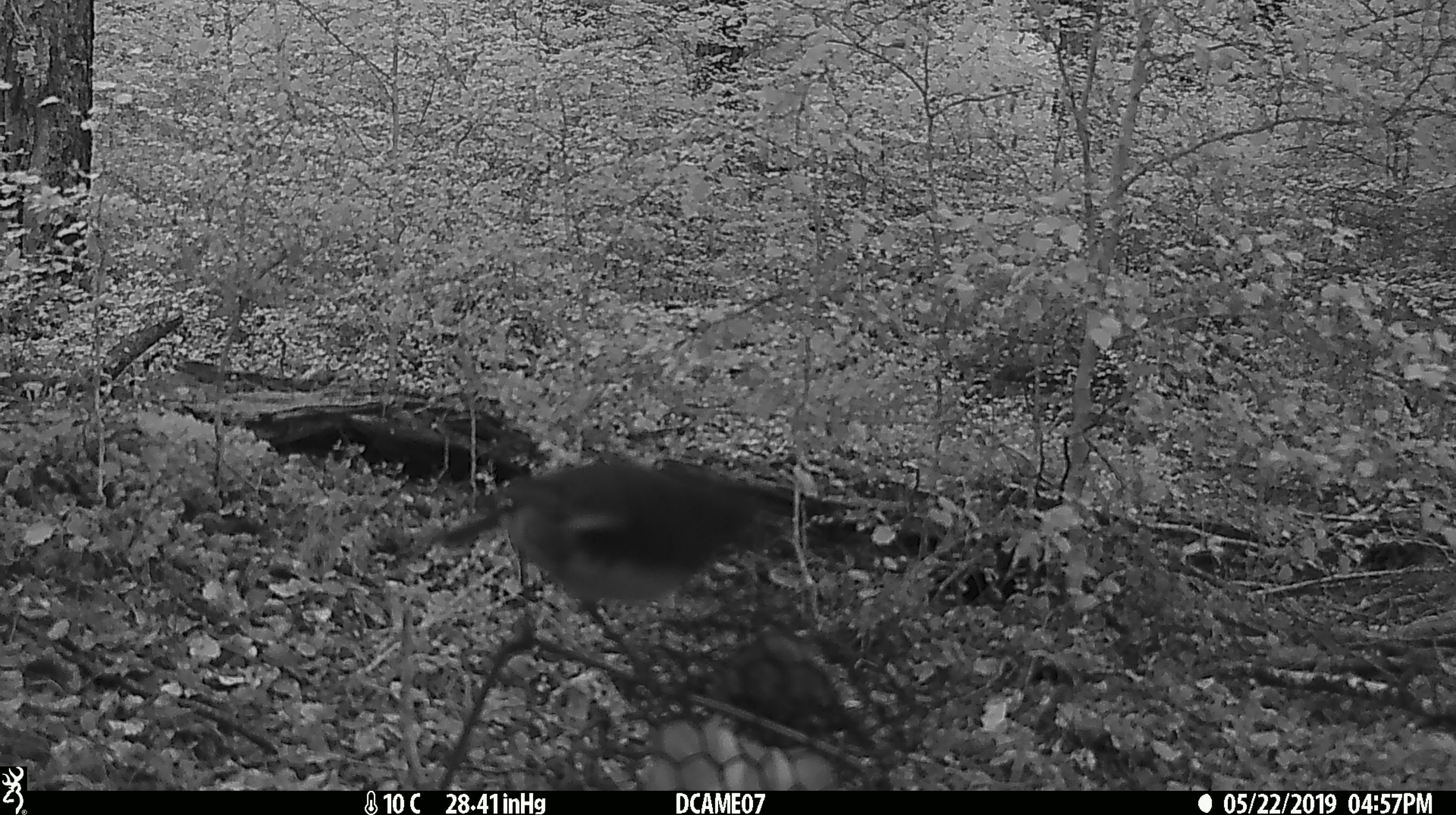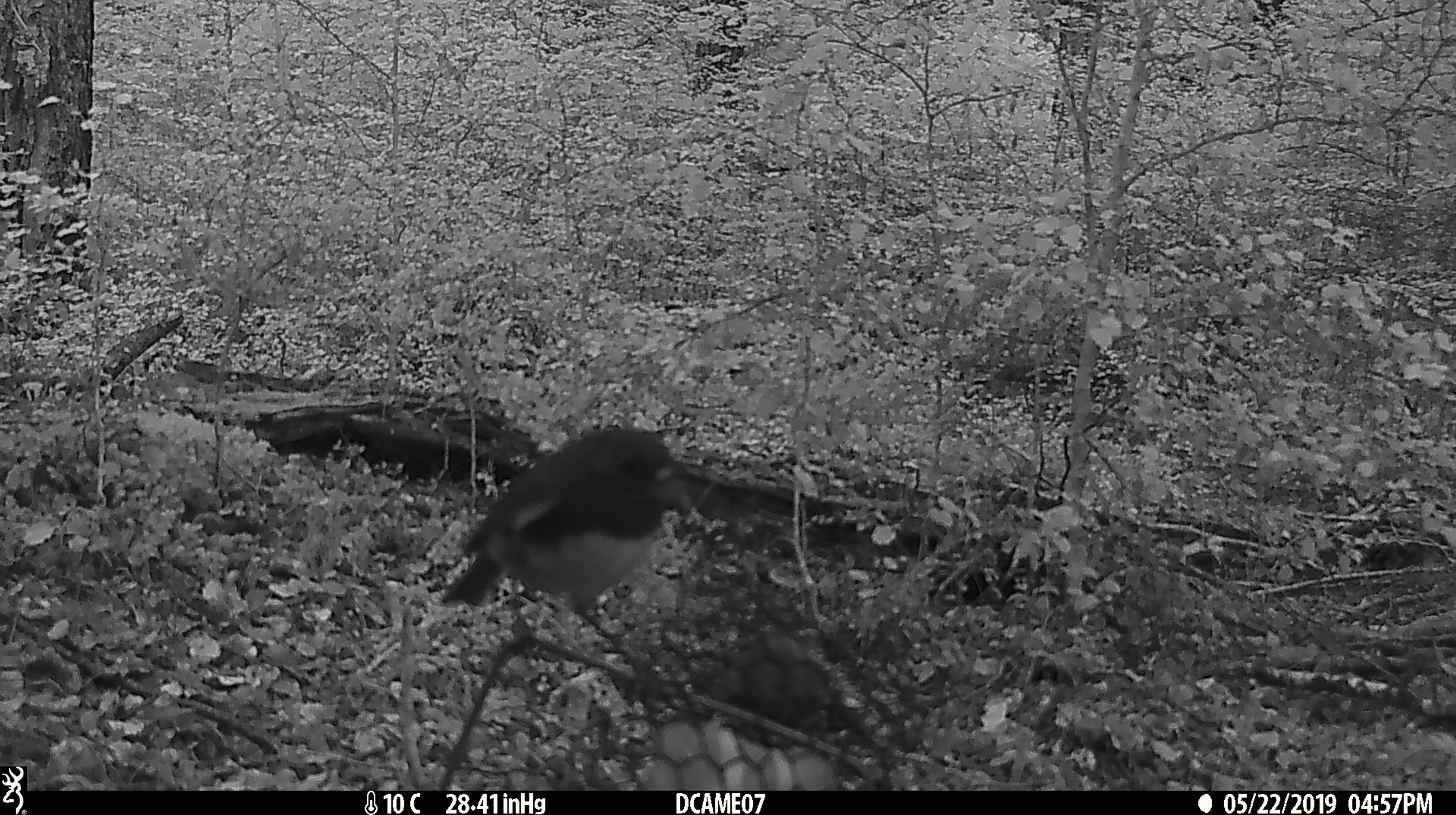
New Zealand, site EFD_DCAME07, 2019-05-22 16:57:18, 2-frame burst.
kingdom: Animalia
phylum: Chordata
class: Aves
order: Passeriformes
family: Petroicidae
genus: Petroica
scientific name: Petroica australis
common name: new zealand robin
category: robin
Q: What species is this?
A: Robin (new zealand robin) (Petroica australis).